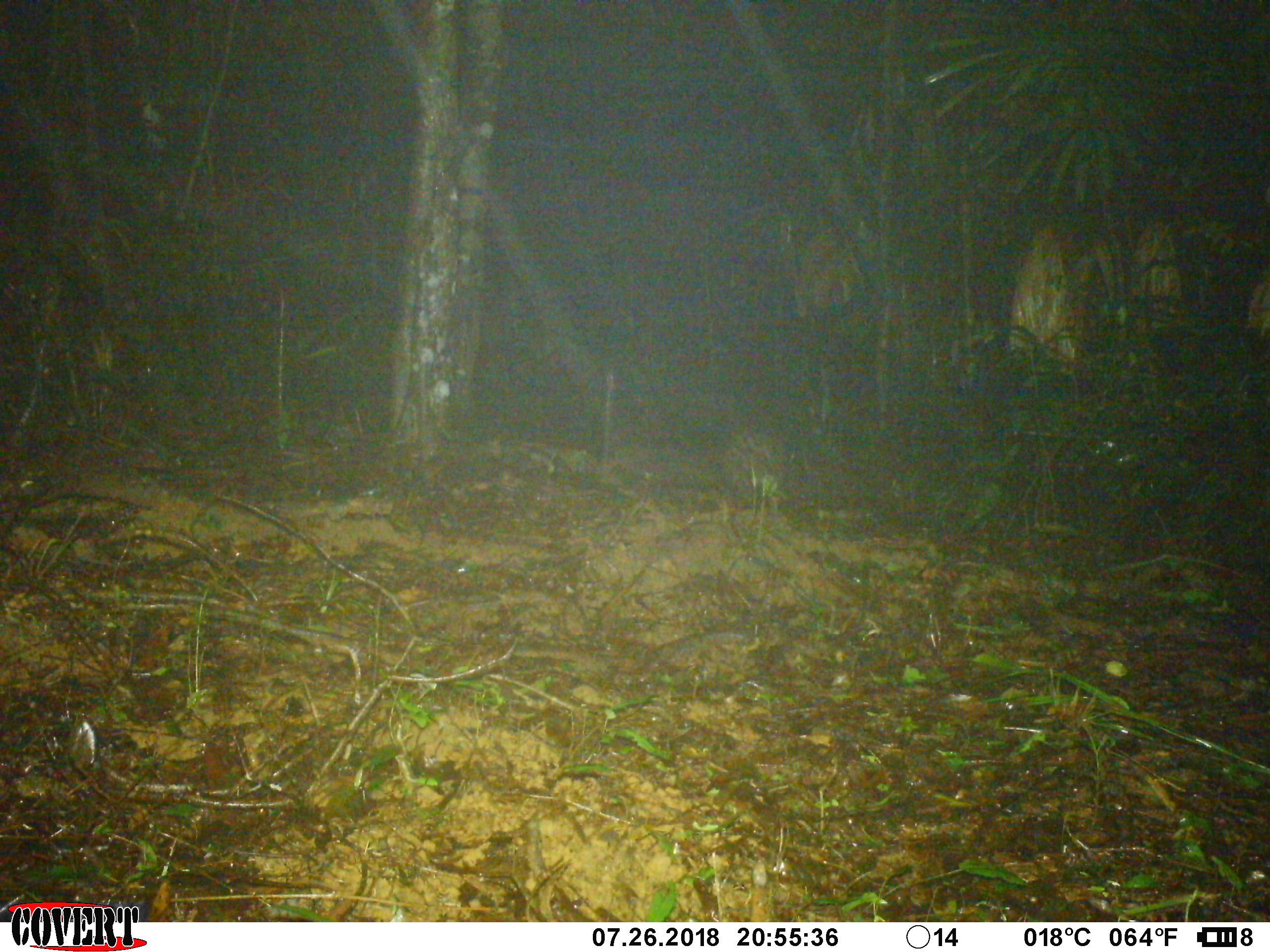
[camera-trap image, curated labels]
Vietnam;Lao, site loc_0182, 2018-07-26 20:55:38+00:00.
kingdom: Animalia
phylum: Chordata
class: Mammalia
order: Rodentia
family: Hystricidae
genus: Hystrix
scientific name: Hystrix brachyura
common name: malayan porcupine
Malayan porcupine (Hystrix brachyura). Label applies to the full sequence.